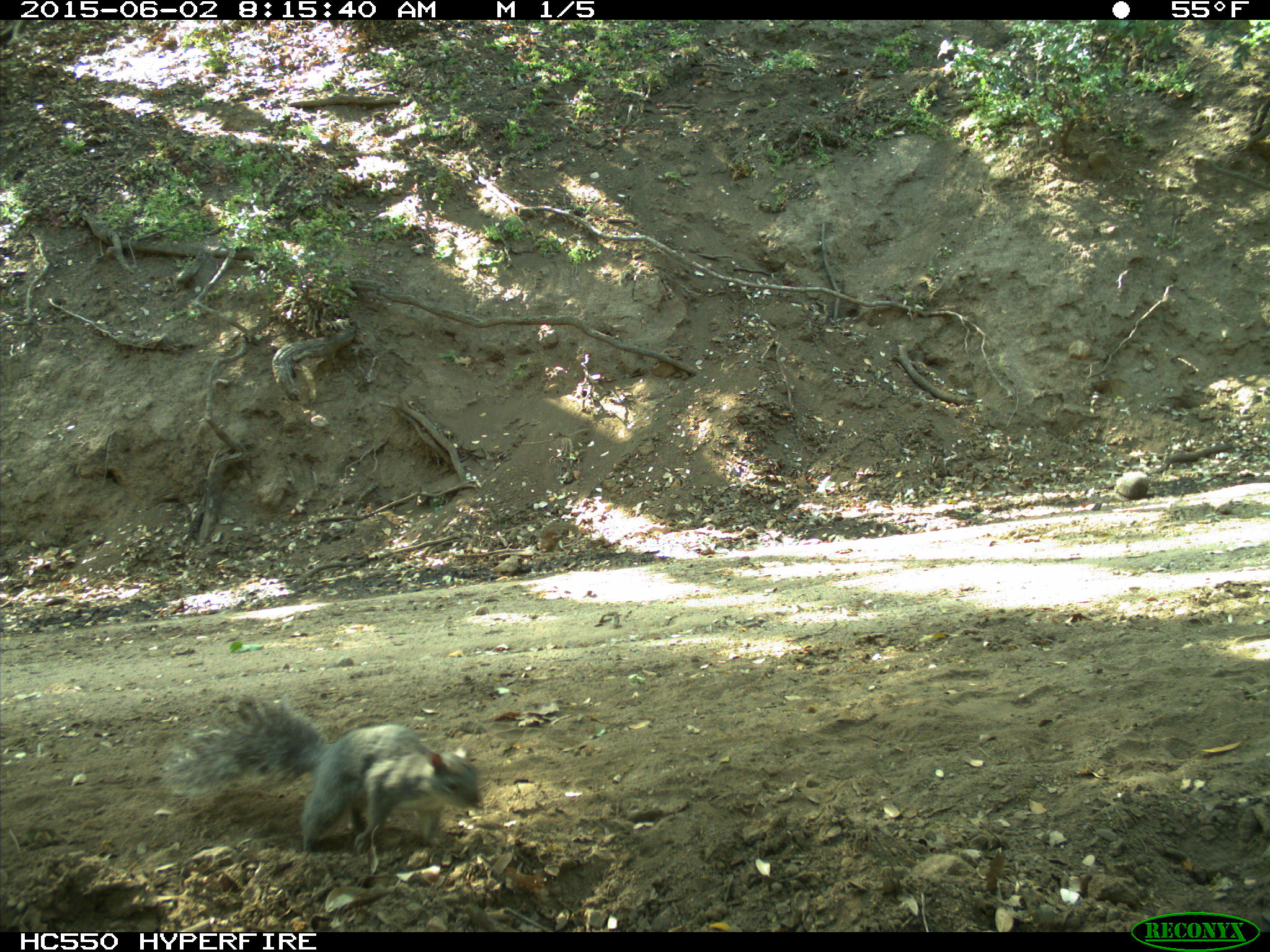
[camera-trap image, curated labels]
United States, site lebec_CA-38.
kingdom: Animalia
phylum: Chordata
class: Mammalia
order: Rodentia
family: Sciuridae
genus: Sciurus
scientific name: Sciurus carolinensis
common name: eastern gray squirrel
Sciurus carolinensis (eastern gray squirrel).